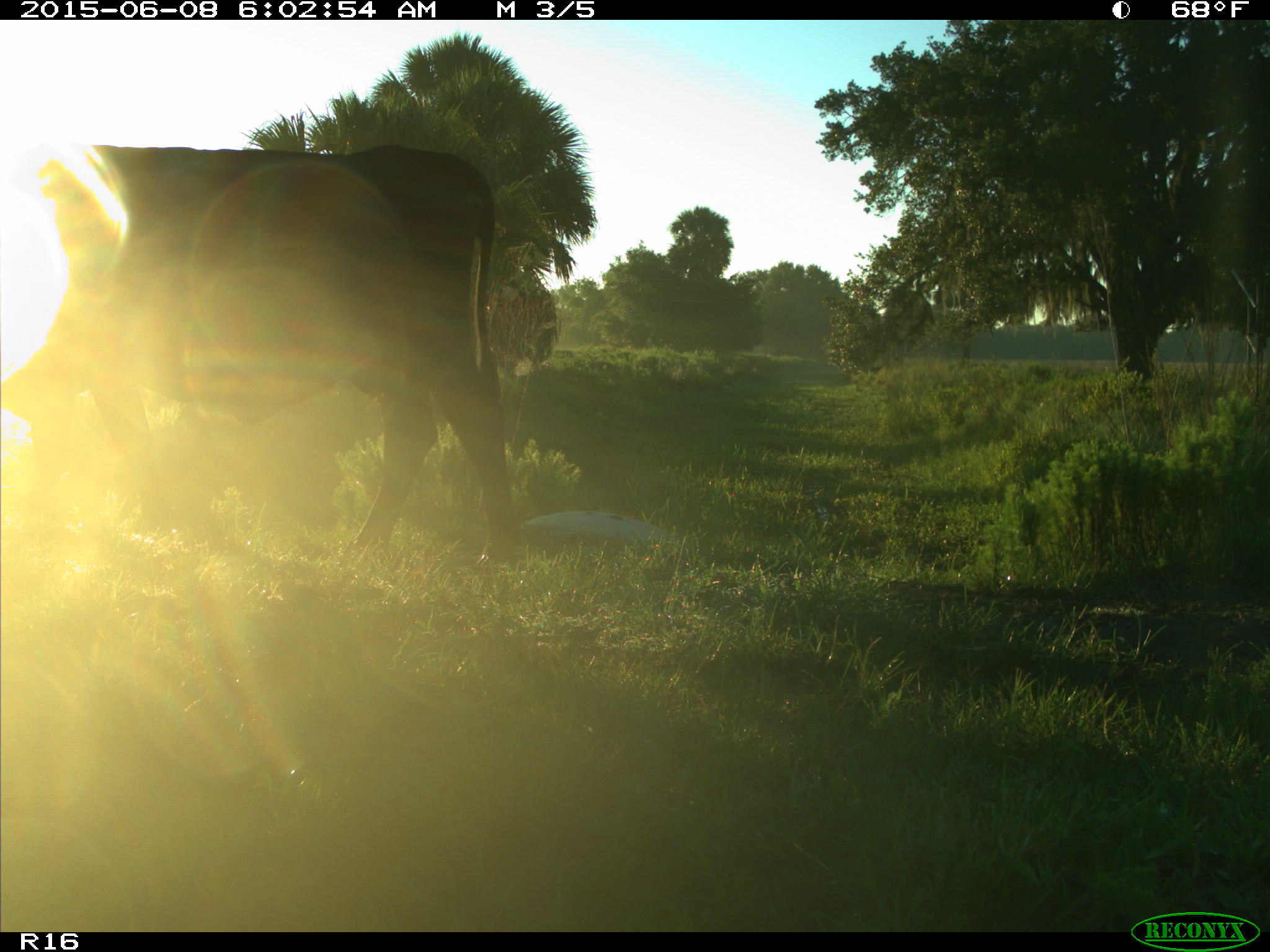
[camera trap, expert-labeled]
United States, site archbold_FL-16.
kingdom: Animalia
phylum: Chordata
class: Mammalia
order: Artiodactyla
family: Bovidae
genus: Bos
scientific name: Bos taurus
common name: domestic cow